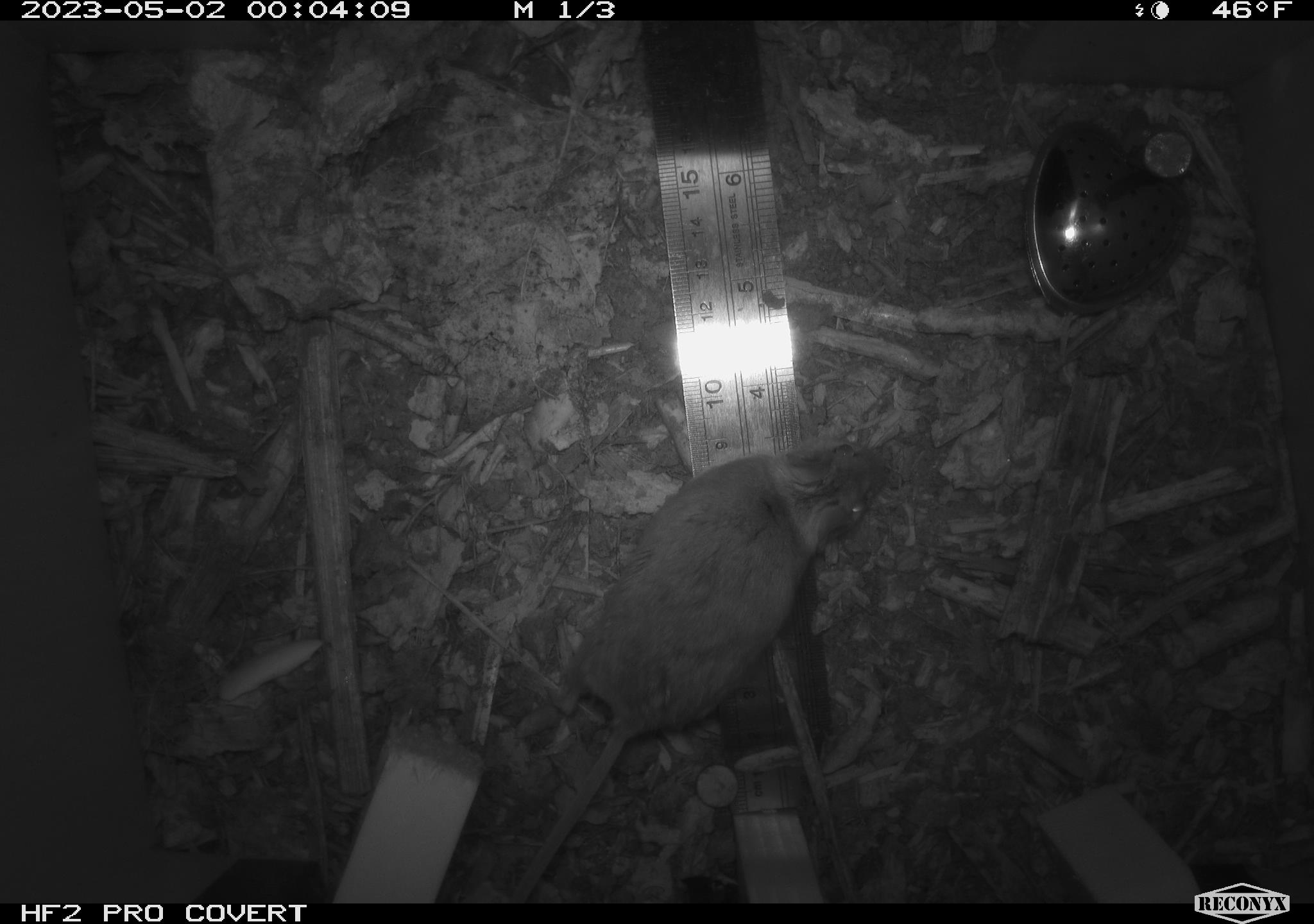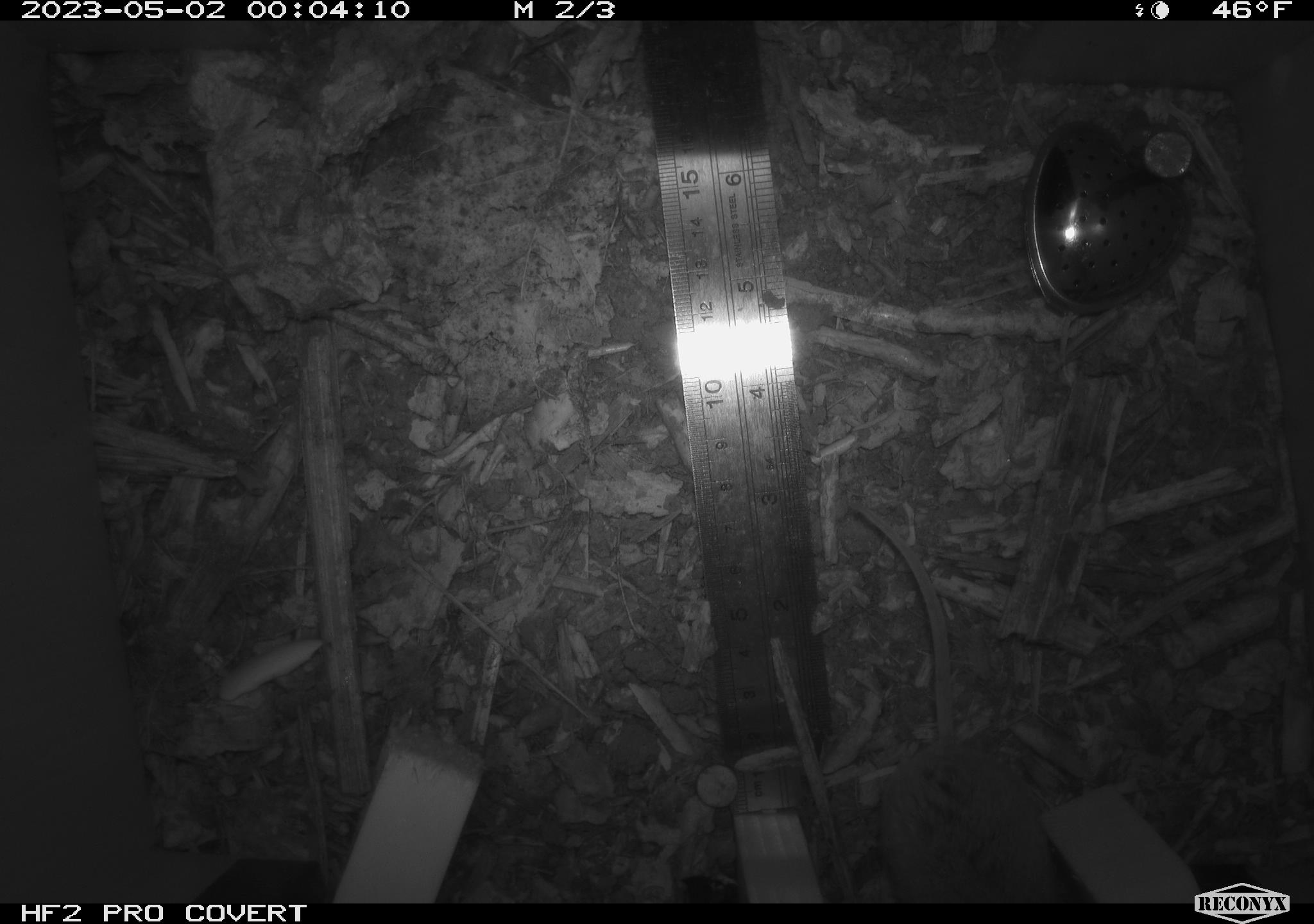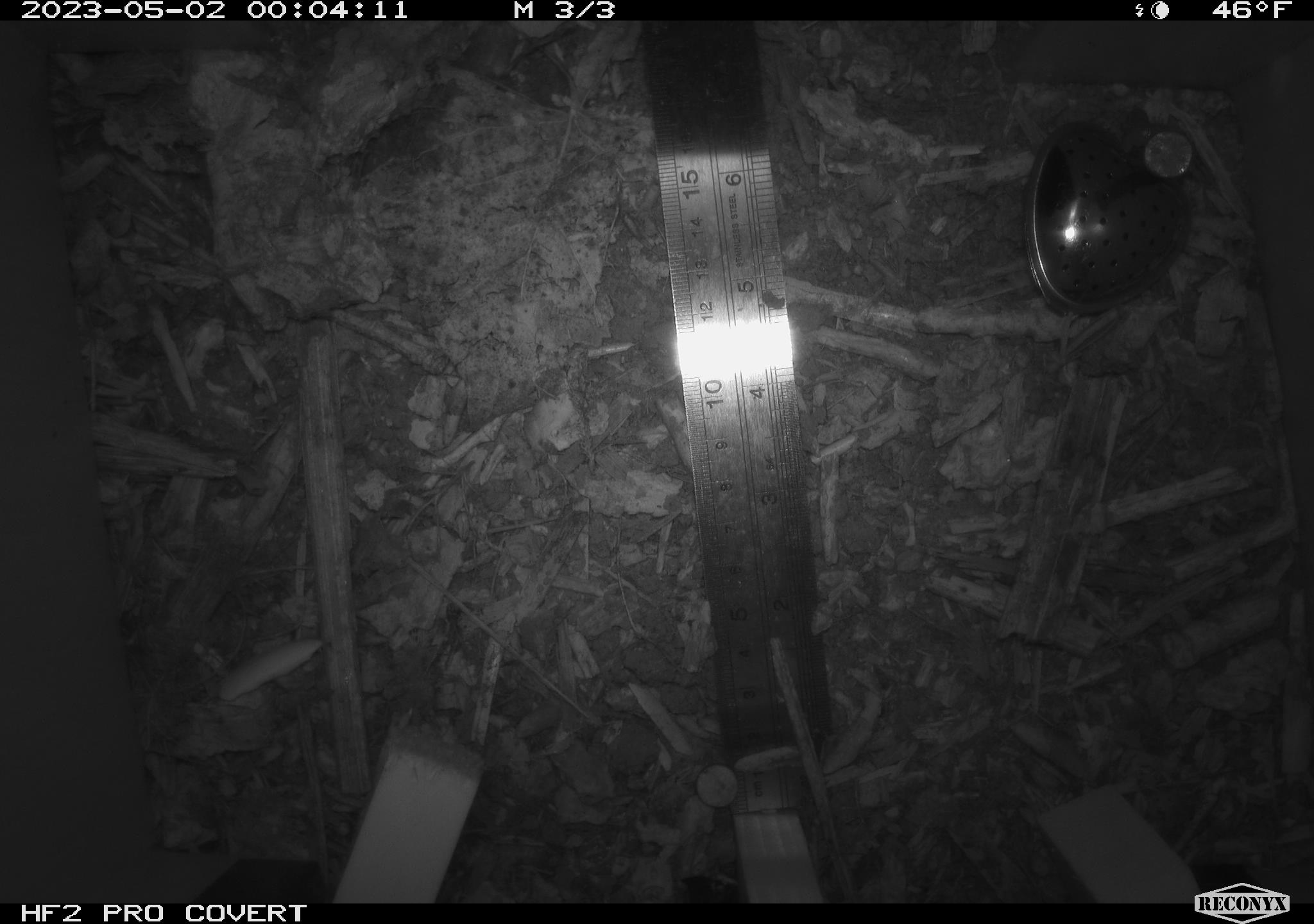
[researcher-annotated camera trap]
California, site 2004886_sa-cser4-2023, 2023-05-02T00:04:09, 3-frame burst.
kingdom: Animalia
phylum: Chordata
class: Mammalia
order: Rodentia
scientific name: Rodentia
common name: mouse species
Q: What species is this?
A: Mouse species (Rodentia).